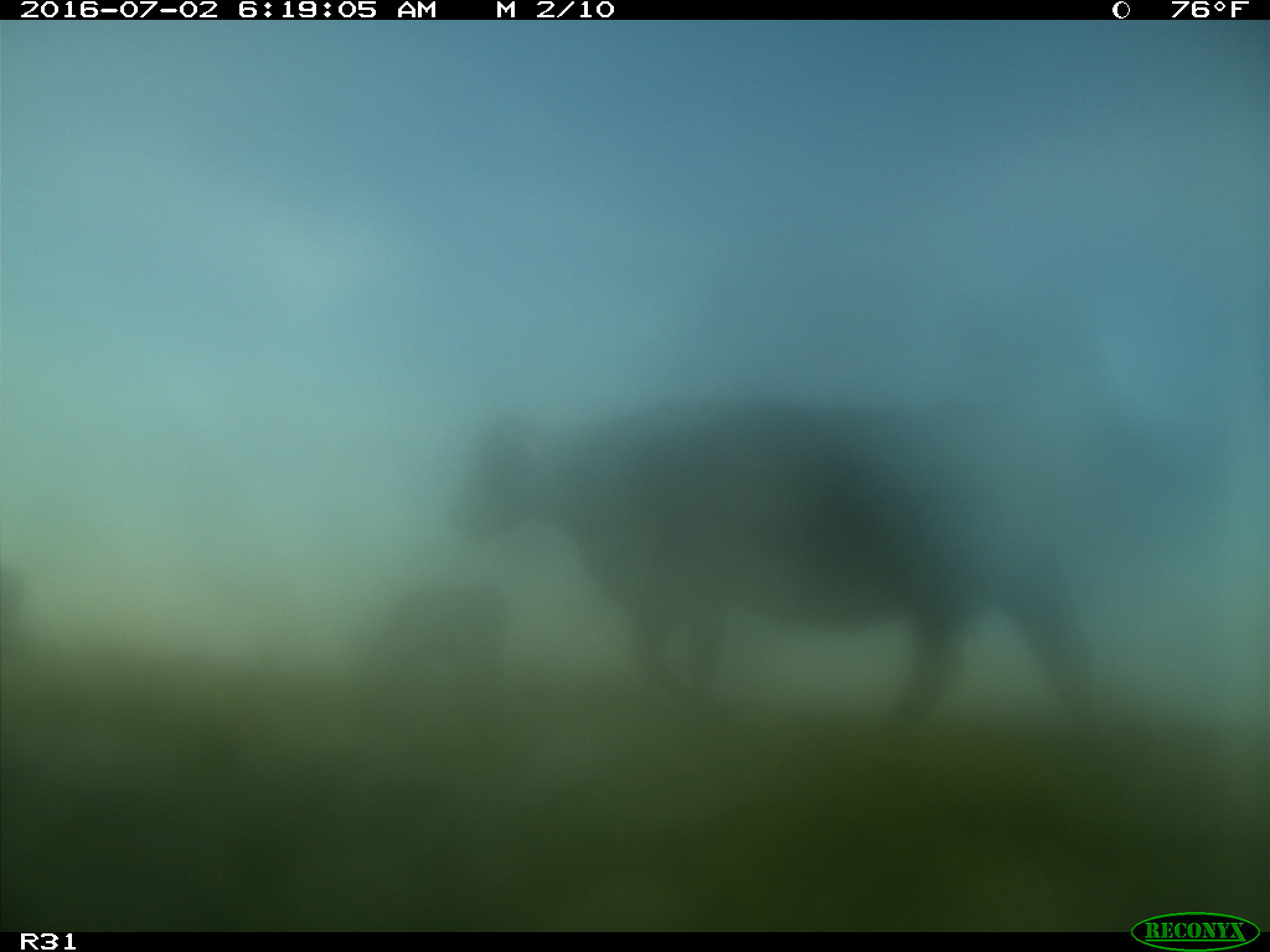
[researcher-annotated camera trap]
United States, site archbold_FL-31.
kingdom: Animalia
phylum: Chordata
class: Mammalia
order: Artiodactyla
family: Bovidae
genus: Bos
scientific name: Bos taurus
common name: domestic cow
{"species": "Bos taurus (domestic cow)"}